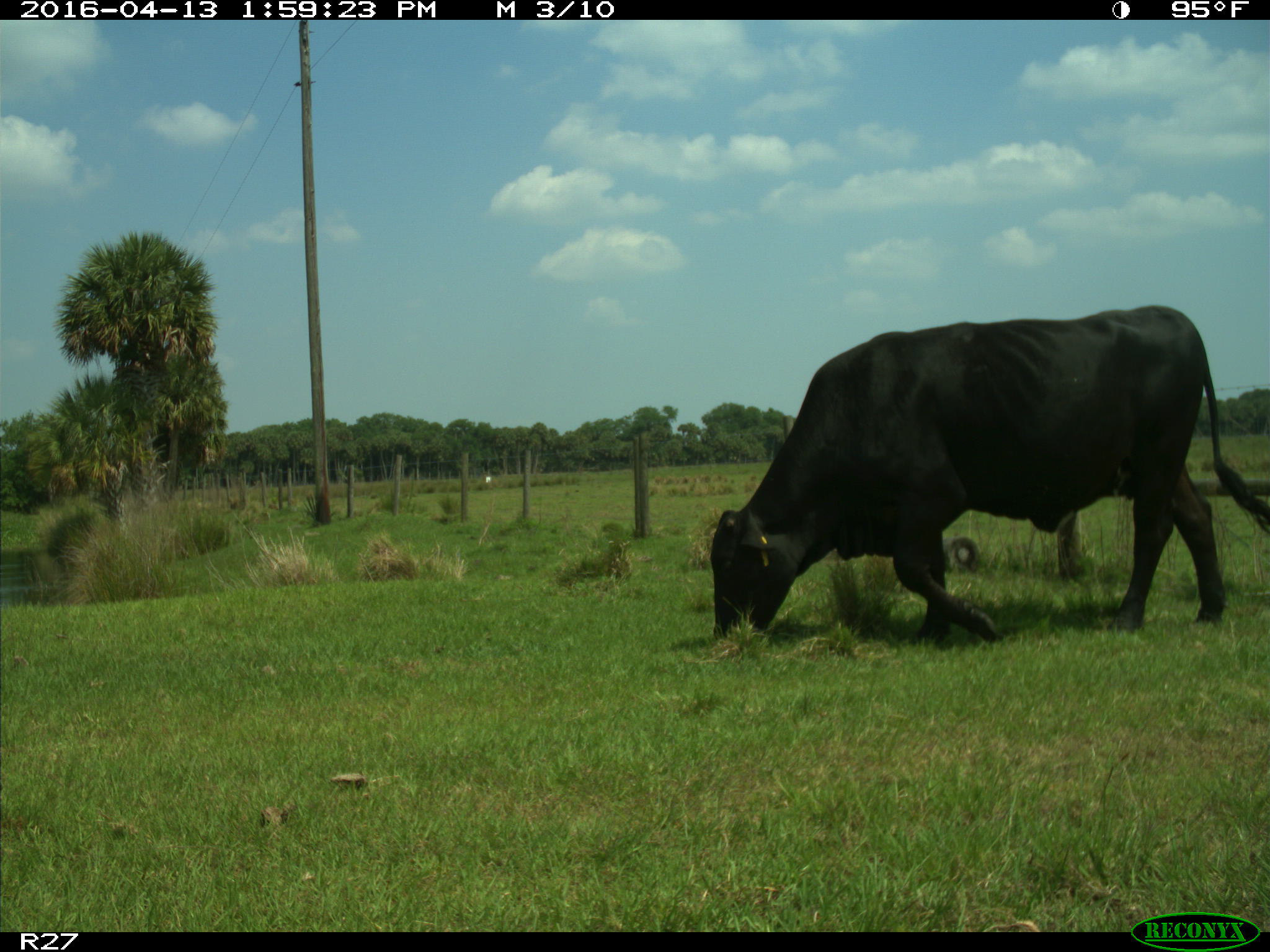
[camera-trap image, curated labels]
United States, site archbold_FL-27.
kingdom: Animalia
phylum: Chordata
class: Mammalia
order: Artiodactyla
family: Bovidae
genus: Bos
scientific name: Bos taurus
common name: domestic cow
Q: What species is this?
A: Bos taurus (domestic cow).